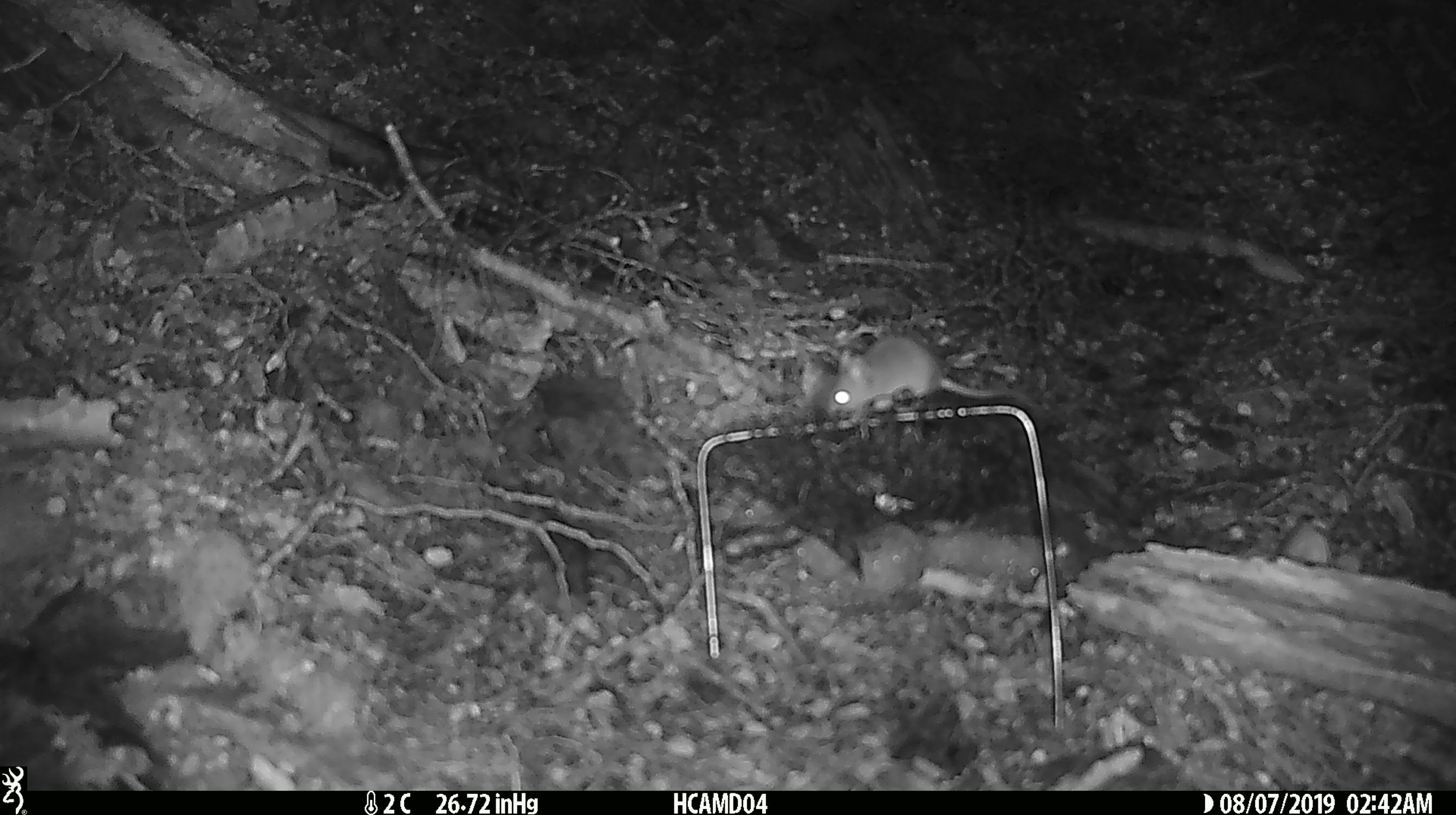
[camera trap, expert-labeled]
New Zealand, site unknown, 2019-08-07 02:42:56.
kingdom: Animalia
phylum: Chordata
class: Mammalia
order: Rodentia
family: Muridae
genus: Mus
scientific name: Mus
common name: mouse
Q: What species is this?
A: Mouse (Mus).